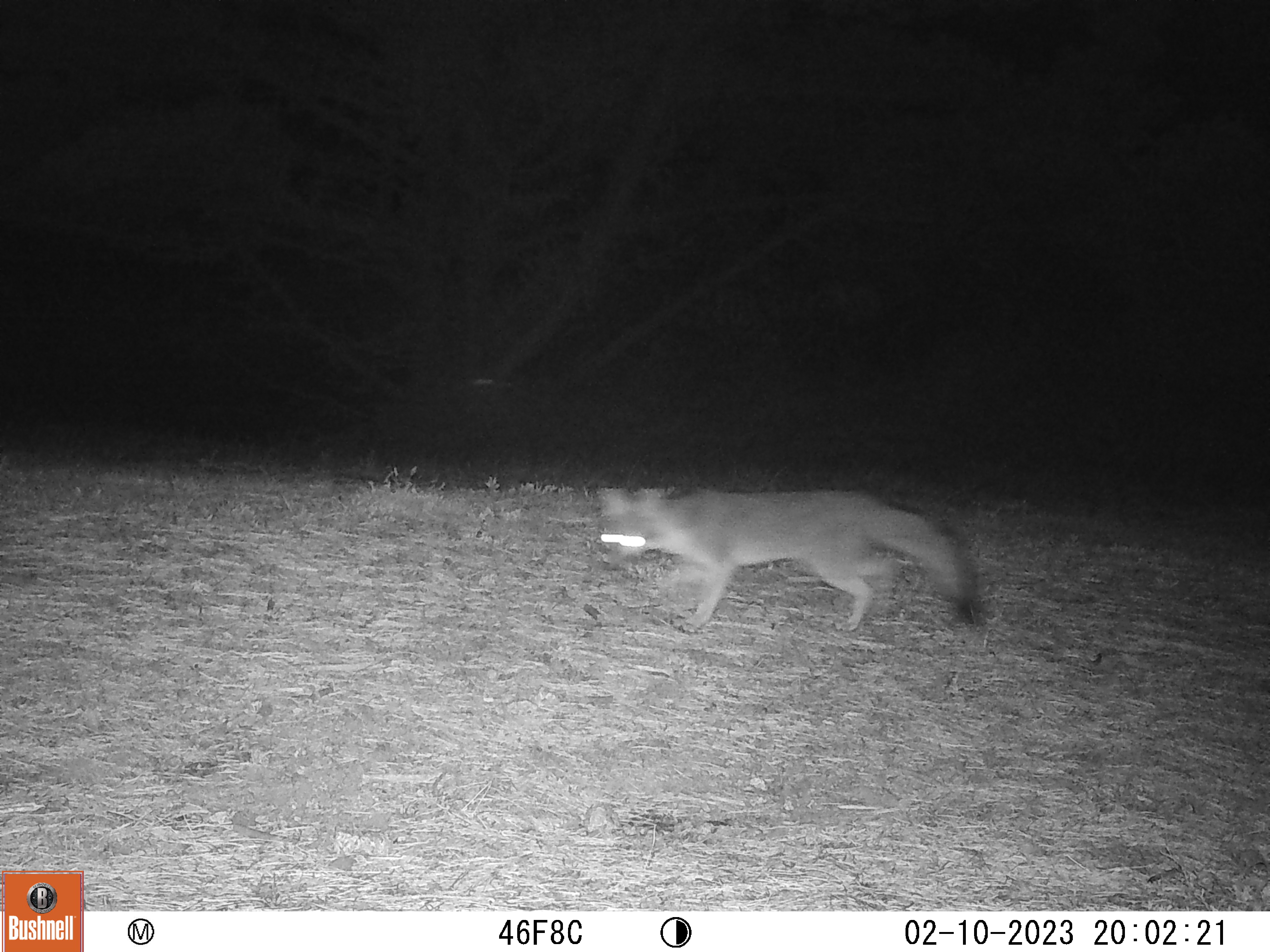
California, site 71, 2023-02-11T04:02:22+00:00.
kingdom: Animalia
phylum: Chordata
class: Mammalia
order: Carnivora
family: Canidae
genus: Urocyon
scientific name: Urocyon cinereoargenteus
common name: gray fox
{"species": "gray fox (Urocyon cinereoargenteus)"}